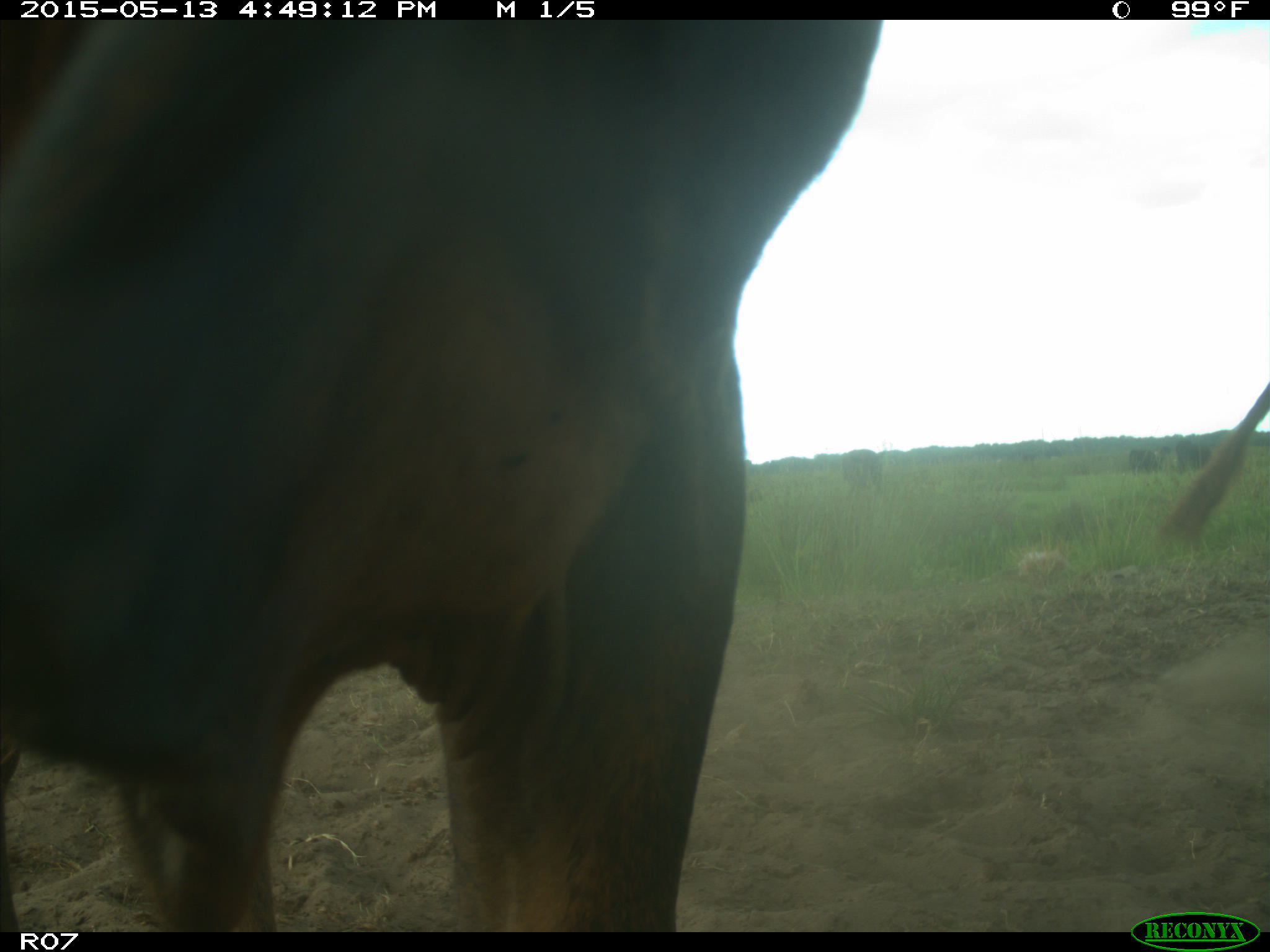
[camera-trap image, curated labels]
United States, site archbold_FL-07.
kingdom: Animalia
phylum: Chordata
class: Mammalia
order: Artiodactyla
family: Bovidae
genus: Bos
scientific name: Bos taurus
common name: domestic cow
Bos taurus (domestic cow).